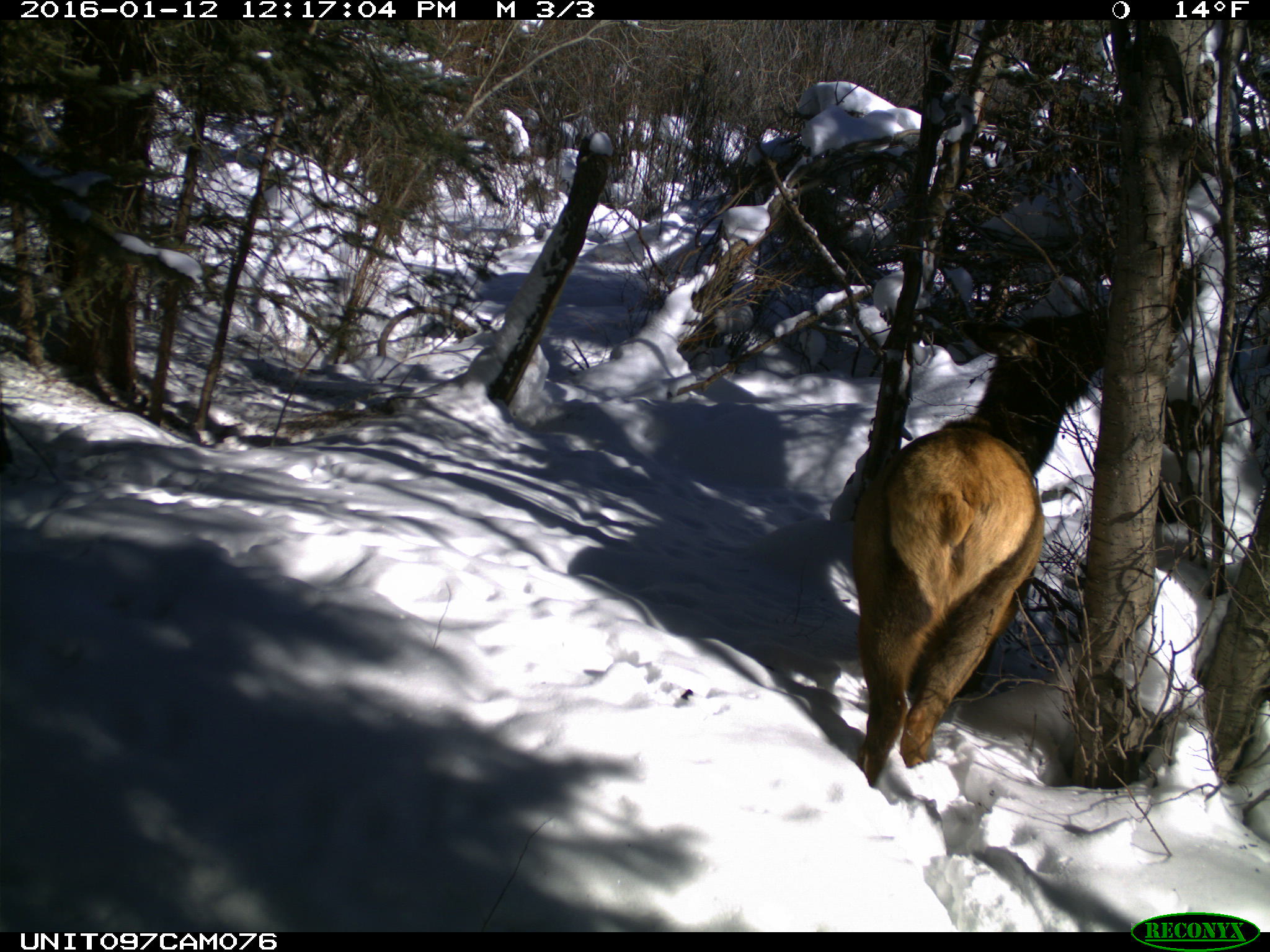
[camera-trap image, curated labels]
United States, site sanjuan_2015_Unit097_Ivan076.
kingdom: Animalia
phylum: Chordata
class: Mammalia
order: Artiodactyla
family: Cervidae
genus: Cervus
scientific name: Cervus elaphus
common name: red deer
Cervus elaphus (red deer).